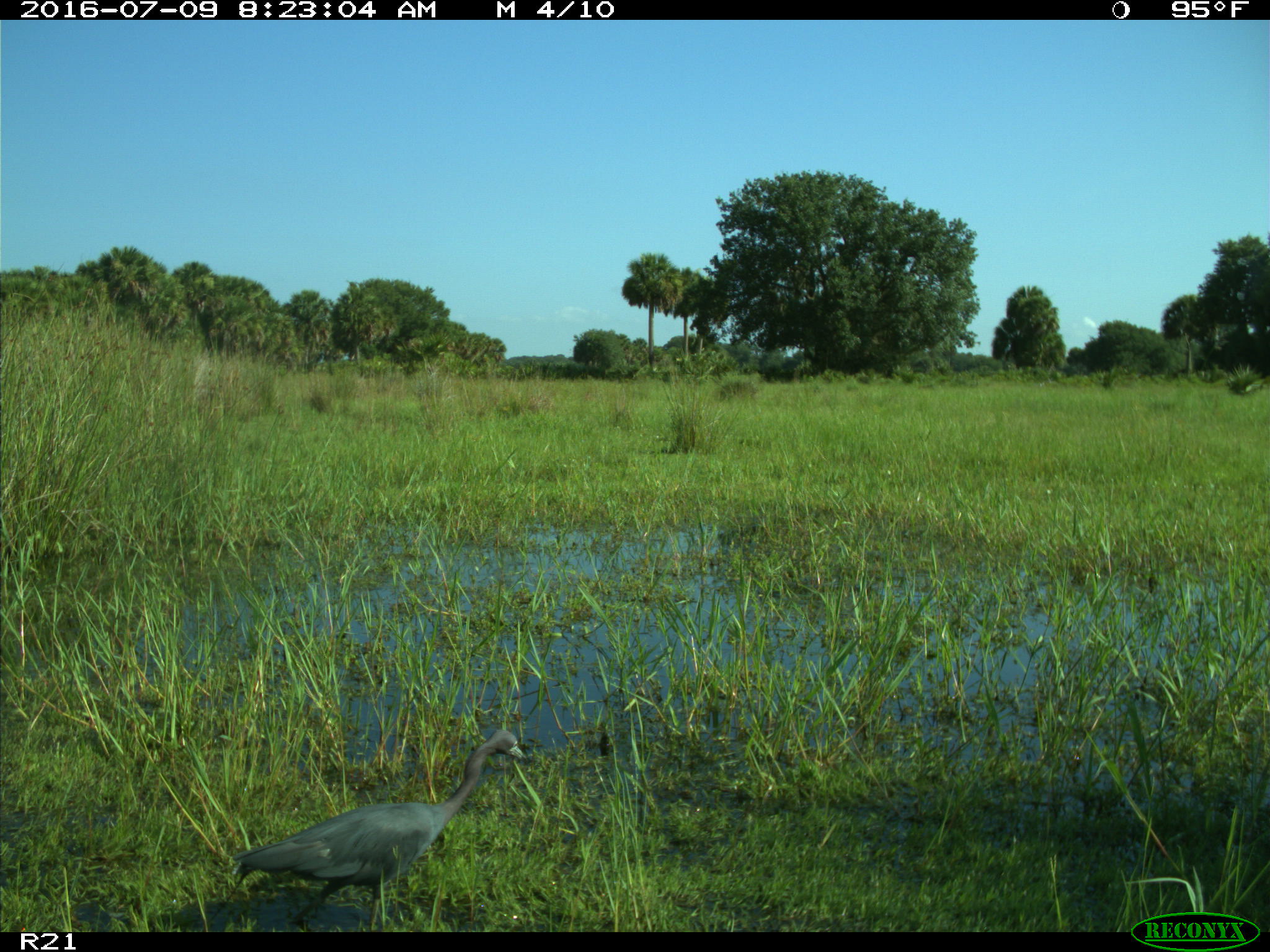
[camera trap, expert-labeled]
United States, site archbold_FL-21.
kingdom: Animalia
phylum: Chordata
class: Aves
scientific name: Aves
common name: birds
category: unidentified bird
Unidentified bird (birds) (Aves).